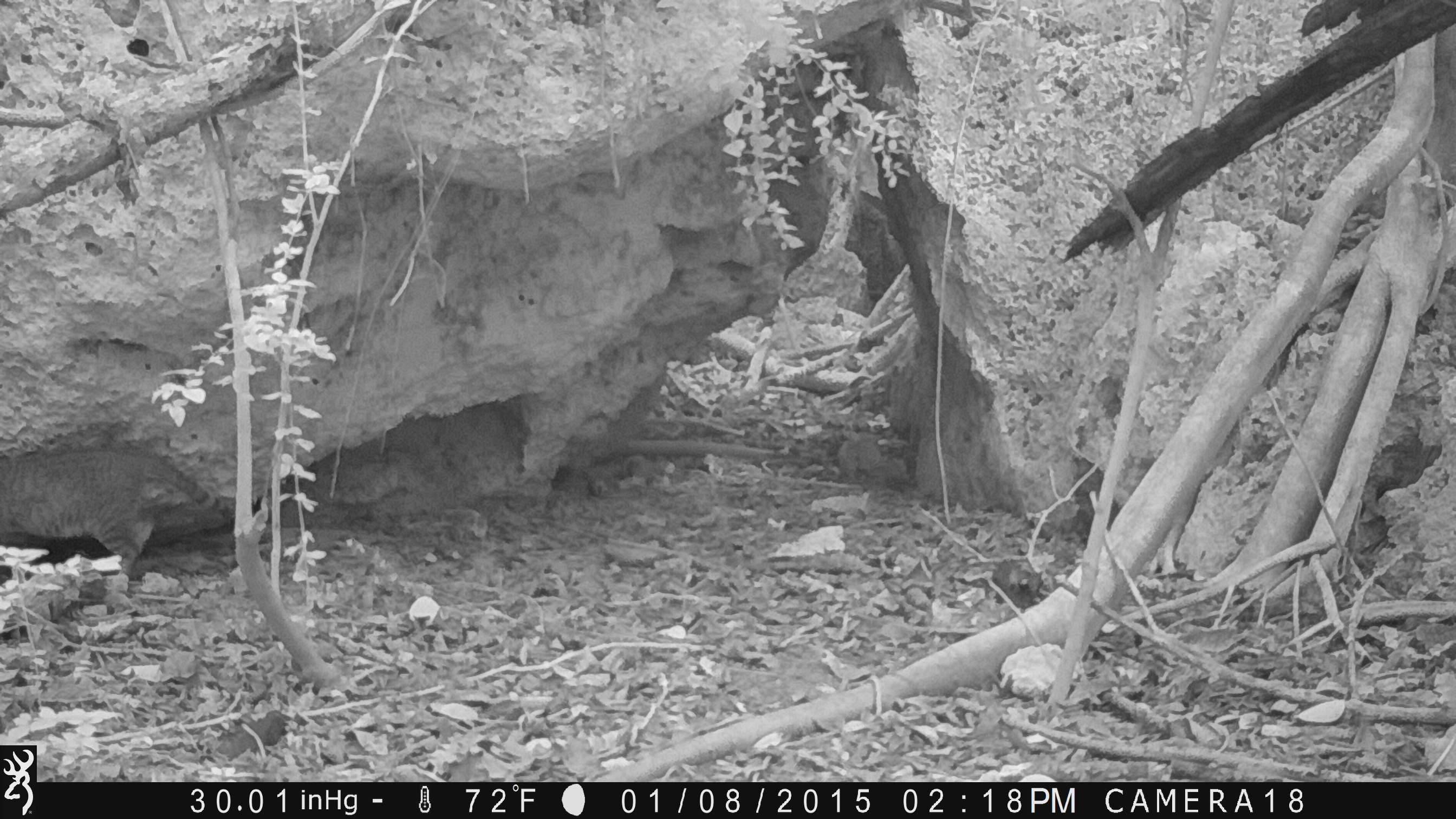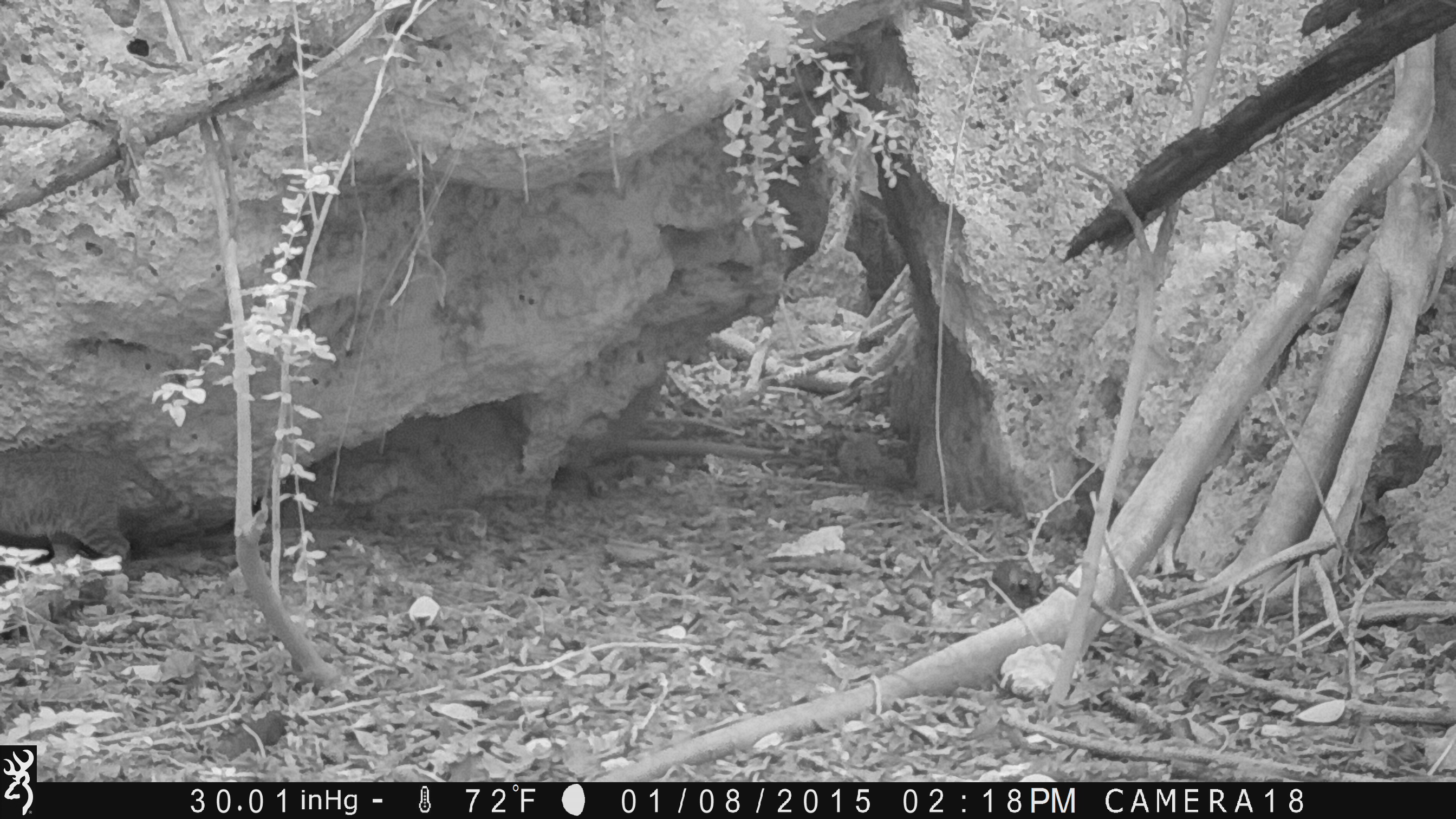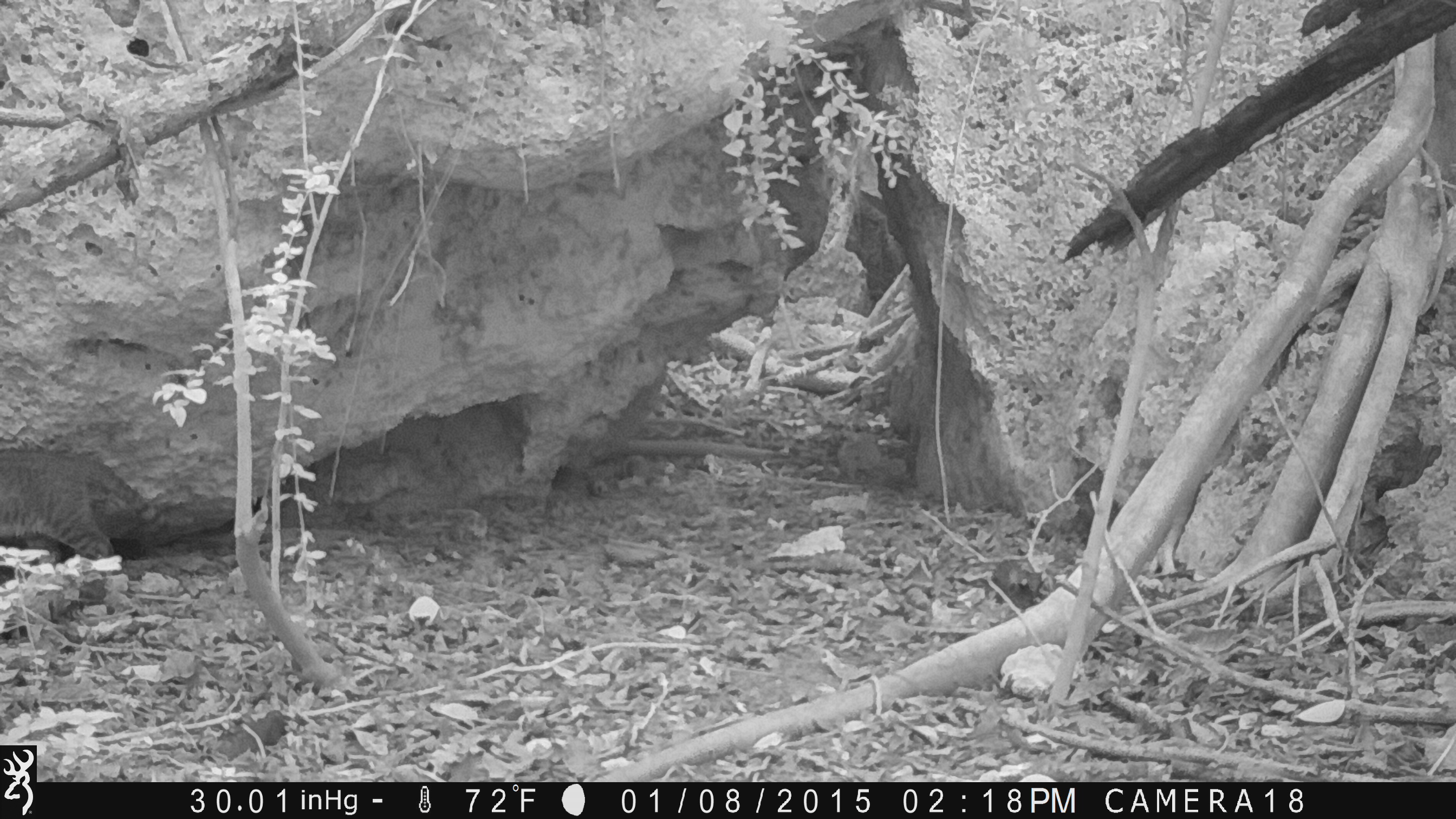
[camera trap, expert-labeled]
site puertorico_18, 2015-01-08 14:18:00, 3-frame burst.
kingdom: Animalia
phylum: Chordata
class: Mammalia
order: Carnivora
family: Felidae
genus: Felis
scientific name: Felis catus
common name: cat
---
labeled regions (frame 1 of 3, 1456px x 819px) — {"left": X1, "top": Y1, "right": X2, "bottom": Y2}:
cat: {"left": 3, "top": 440, "right": 246, "bottom": 595}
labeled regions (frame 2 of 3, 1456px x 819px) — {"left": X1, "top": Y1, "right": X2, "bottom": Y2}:
cat: {"left": 1, "top": 441, "right": 212, "bottom": 581}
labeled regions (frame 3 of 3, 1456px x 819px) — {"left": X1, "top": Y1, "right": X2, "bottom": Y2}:
cat: {"left": 0, "top": 432, "right": 182, "bottom": 600}